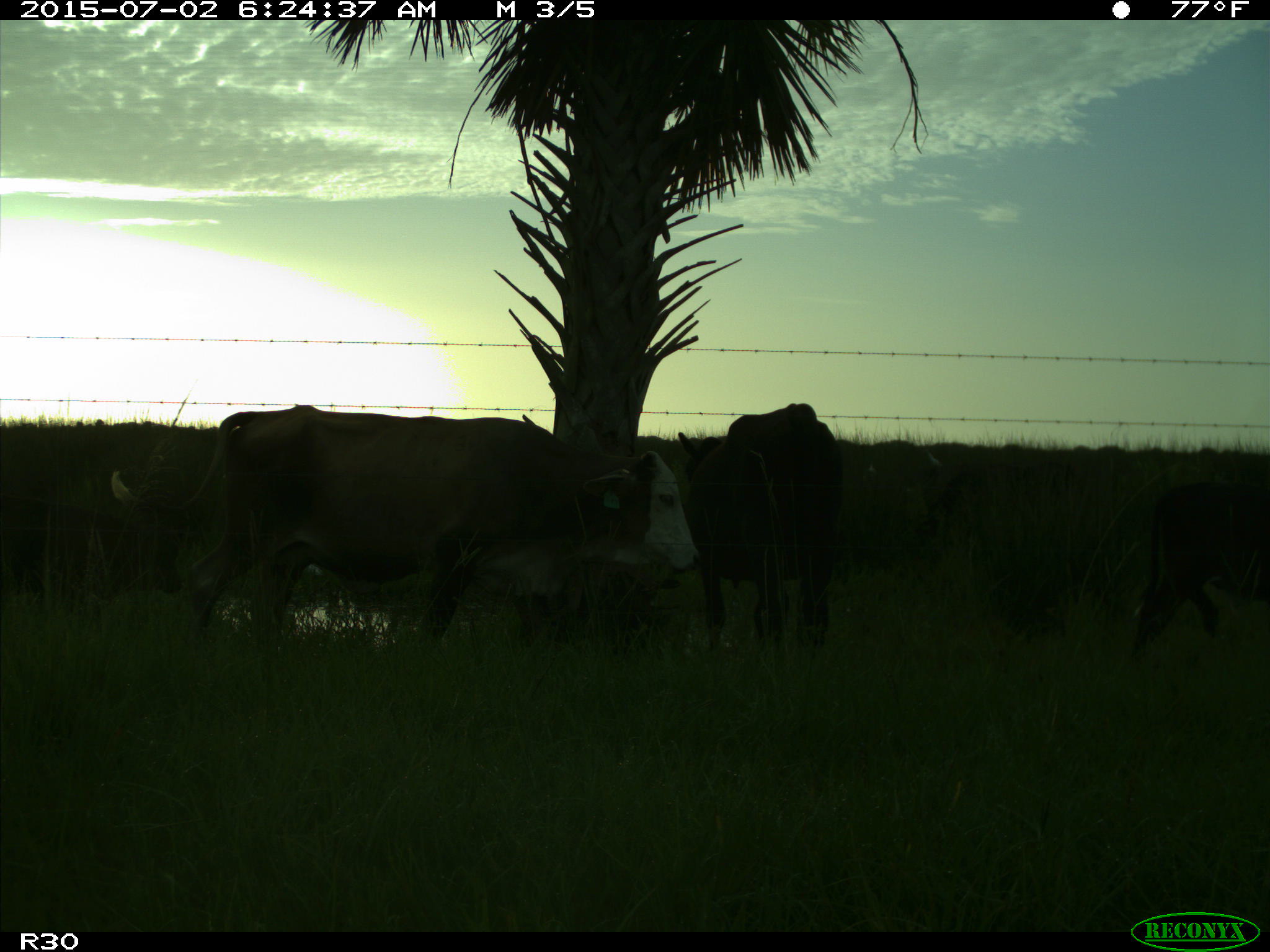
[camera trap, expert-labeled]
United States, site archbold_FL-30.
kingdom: Animalia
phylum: Chordata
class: Mammalia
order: Artiodactyla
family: Bovidae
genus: Bos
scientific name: Bos taurus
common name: domestic cow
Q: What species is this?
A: Bos taurus (domestic cow).